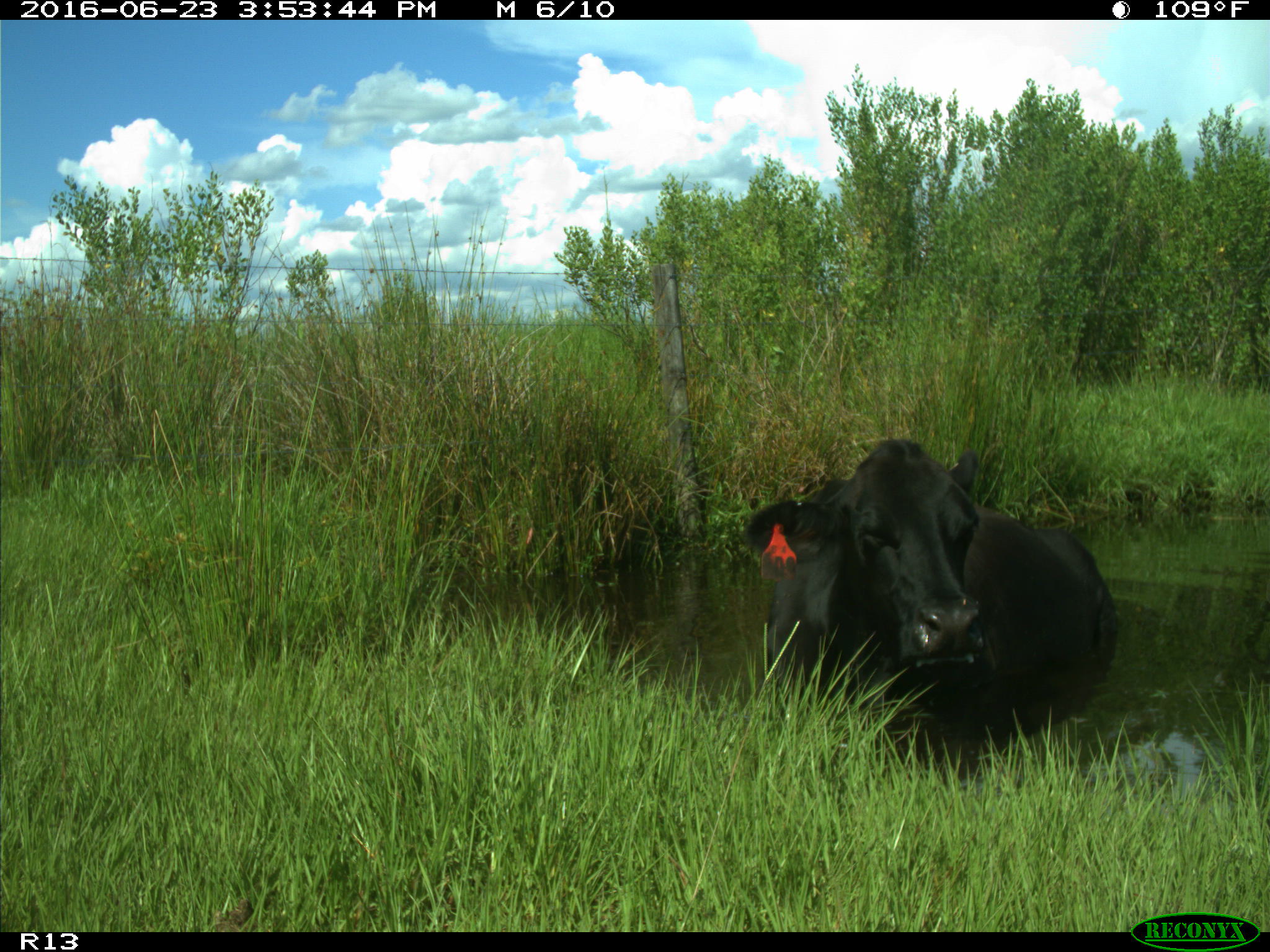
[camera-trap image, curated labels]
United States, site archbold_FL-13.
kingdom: Animalia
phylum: Chordata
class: Mammalia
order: Artiodactyla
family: Bovidae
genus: Bos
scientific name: Bos taurus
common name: domestic cow